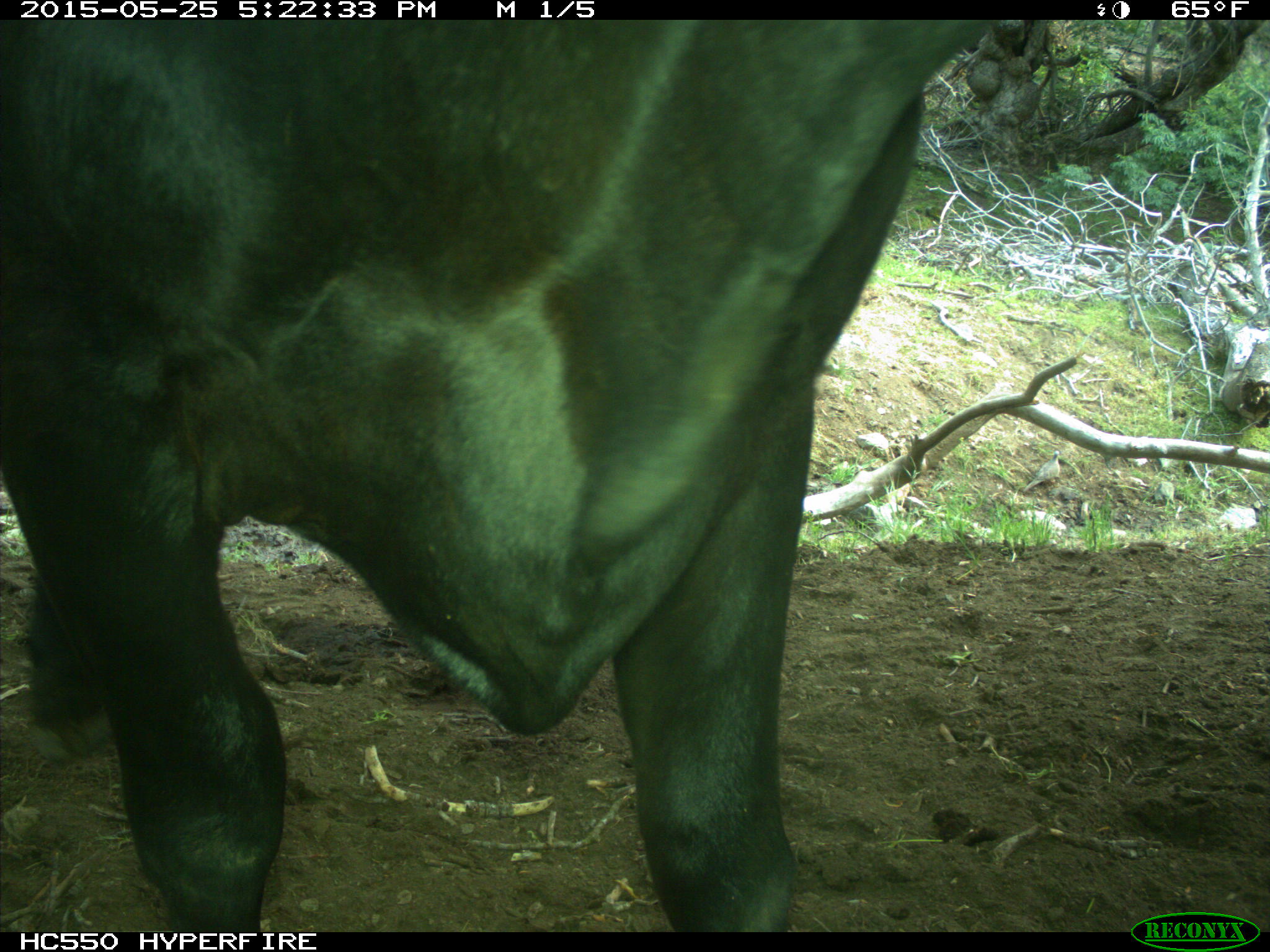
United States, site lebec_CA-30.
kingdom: Animalia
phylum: Chordata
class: Mammalia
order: Artiodactyla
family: Bovidae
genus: Bos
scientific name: Bos taurus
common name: domestic cow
Bos taurus (domestic cow).